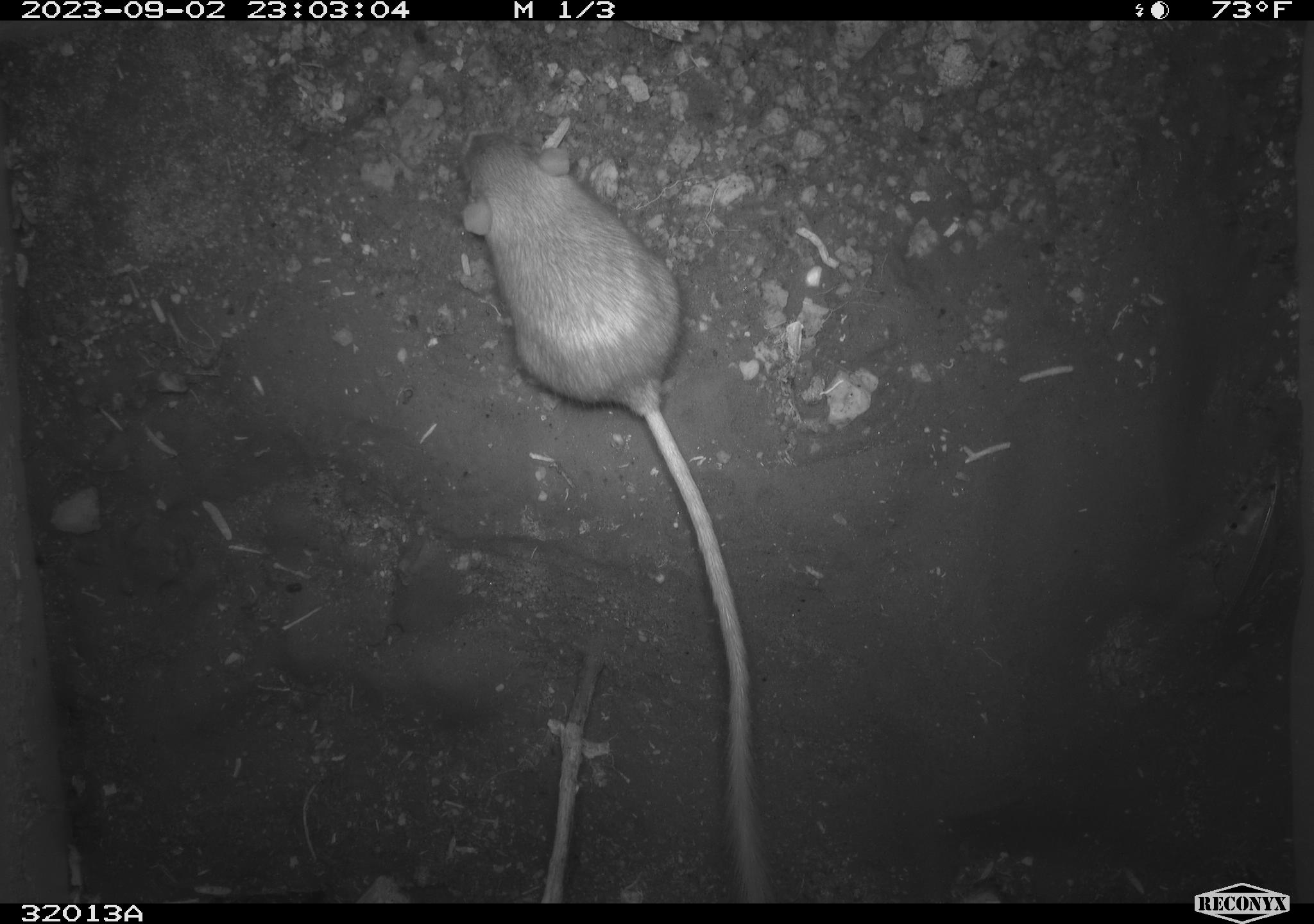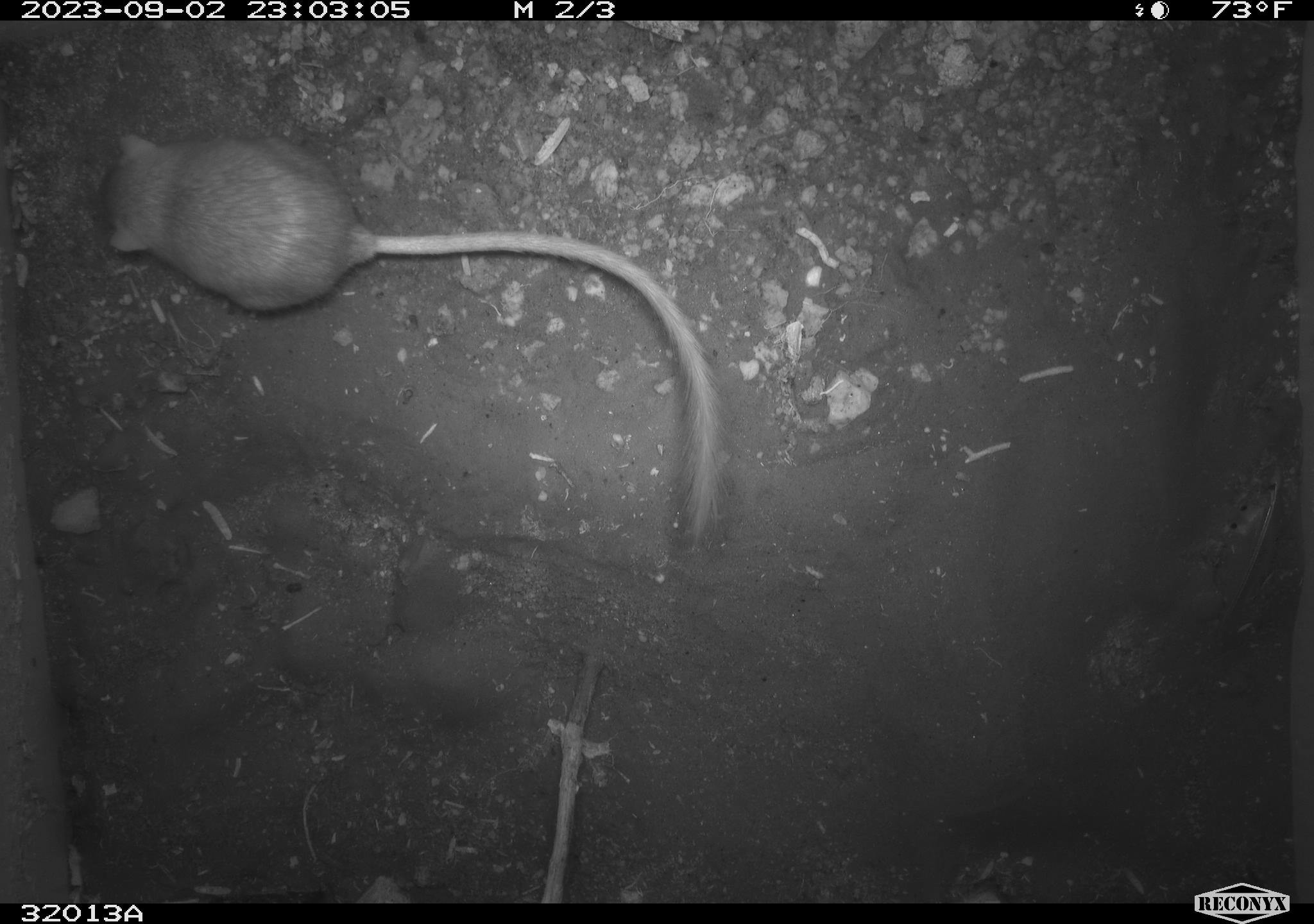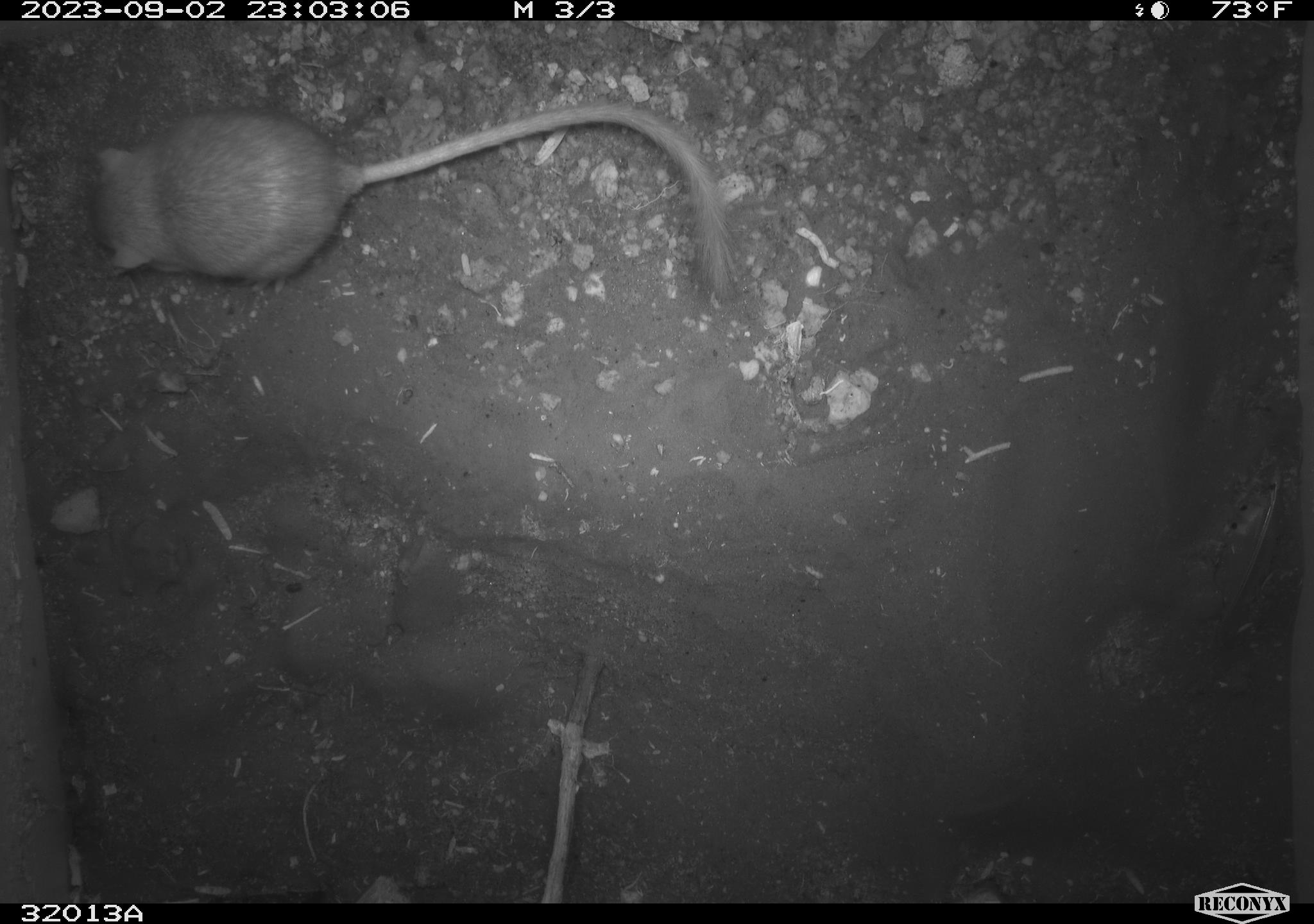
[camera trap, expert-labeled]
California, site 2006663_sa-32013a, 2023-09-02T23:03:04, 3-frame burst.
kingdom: Animalia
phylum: Chordata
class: Mammalia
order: Rodentia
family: Heteromyidae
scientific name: Heteromyidae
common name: kangaroo rats and pocket mice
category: heteromyidae family